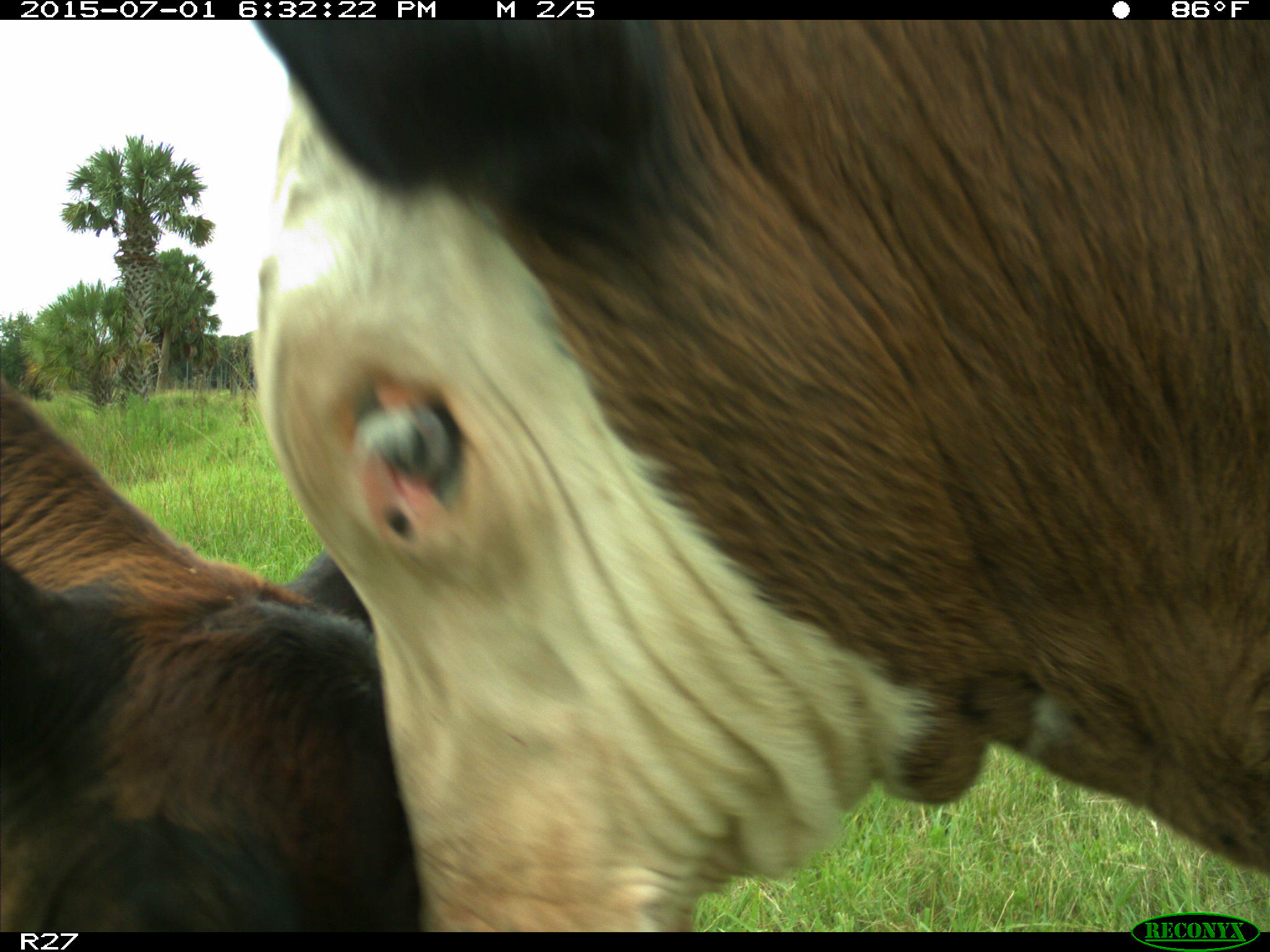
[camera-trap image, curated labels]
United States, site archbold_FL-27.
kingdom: Animalia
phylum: Chordata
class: Mammalia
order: Artiodactyla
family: Bovidae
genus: Bos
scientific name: Bos taurus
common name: domestic cow